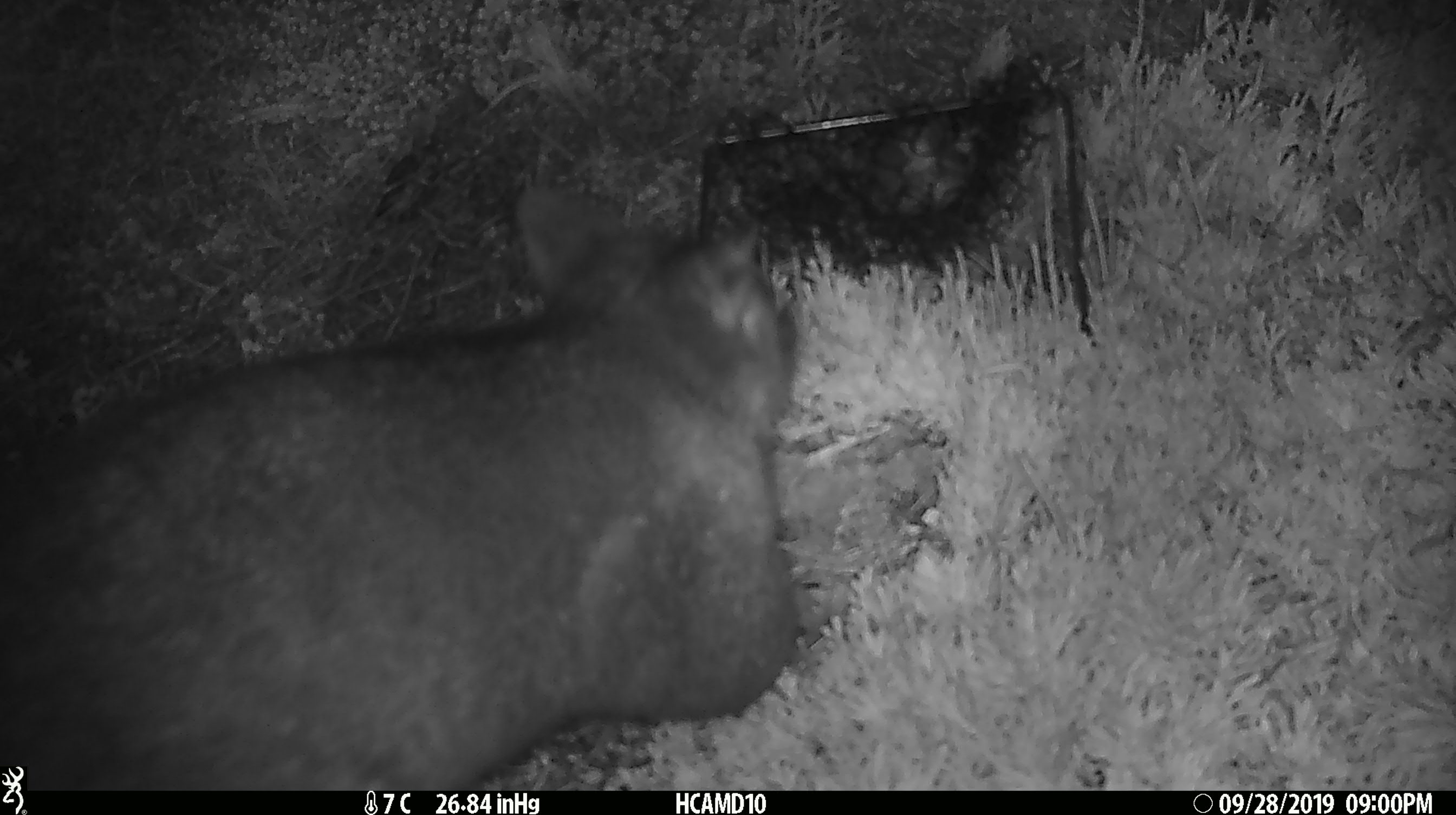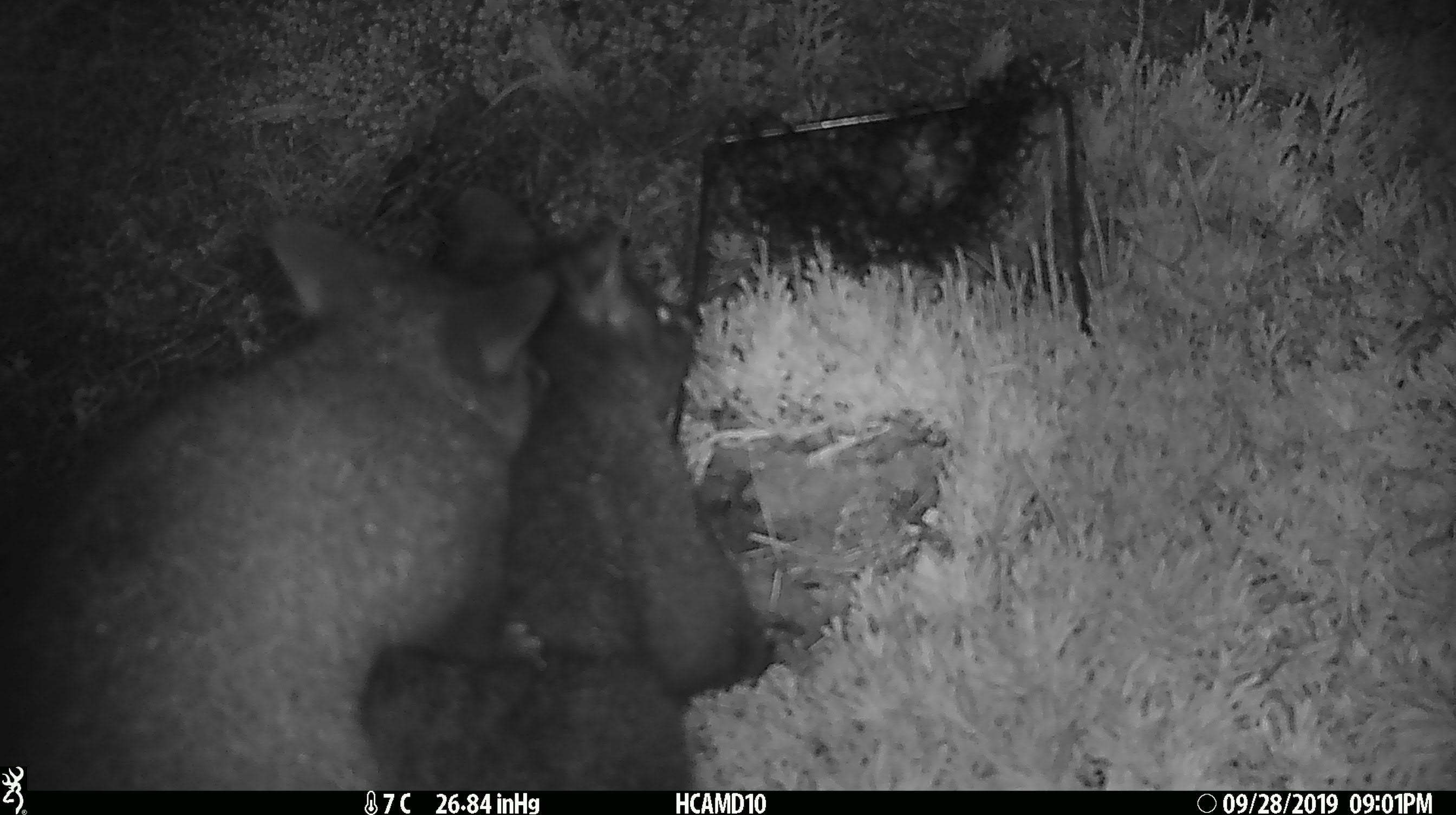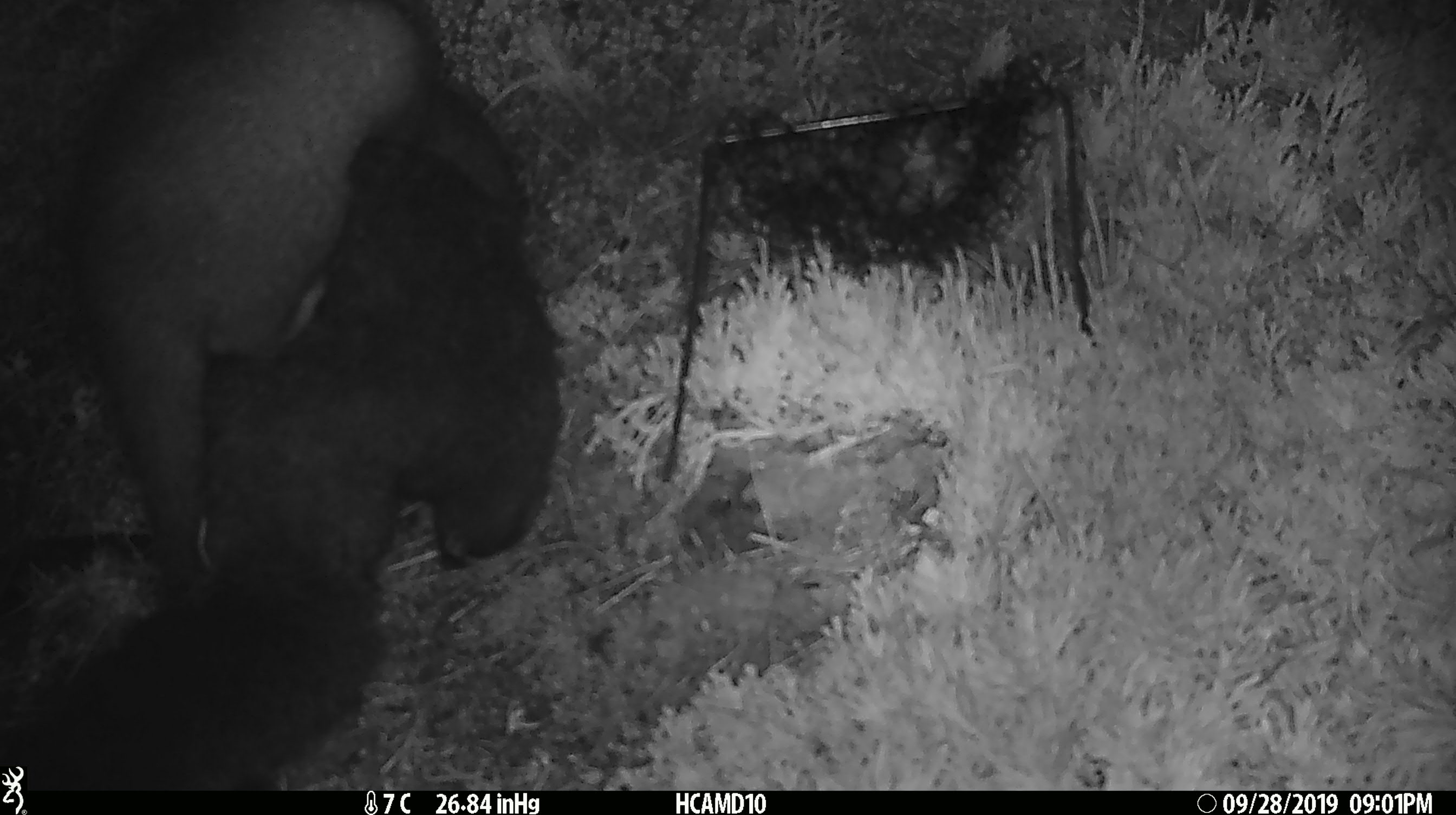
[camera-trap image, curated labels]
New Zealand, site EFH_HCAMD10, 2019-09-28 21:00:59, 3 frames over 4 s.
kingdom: Animalia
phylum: Chordata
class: Mammalia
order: Diprotodontia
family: Phalangeridae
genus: Trichosurus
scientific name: Trichosurus vulpecula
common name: common brushtail possum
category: possum